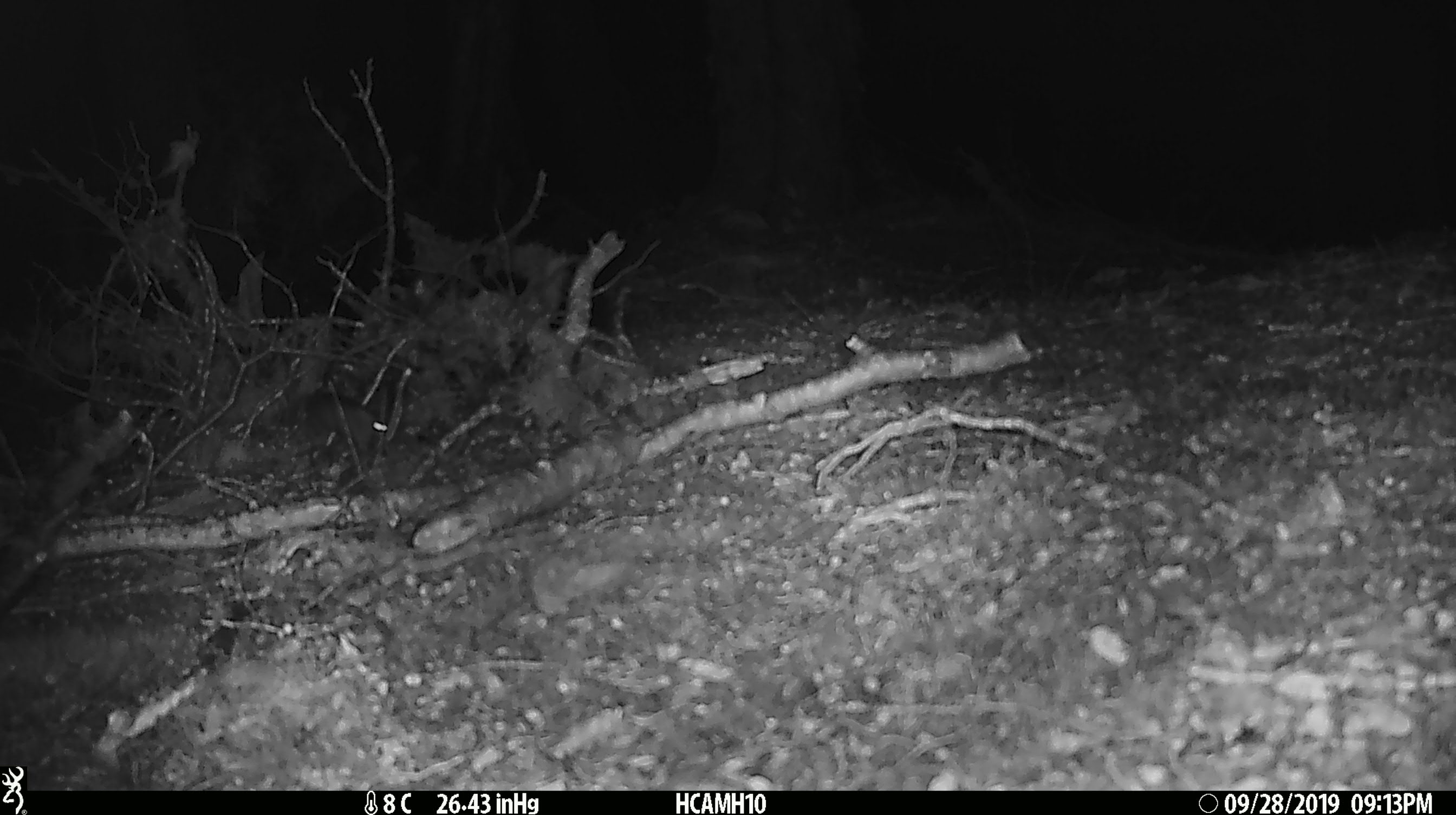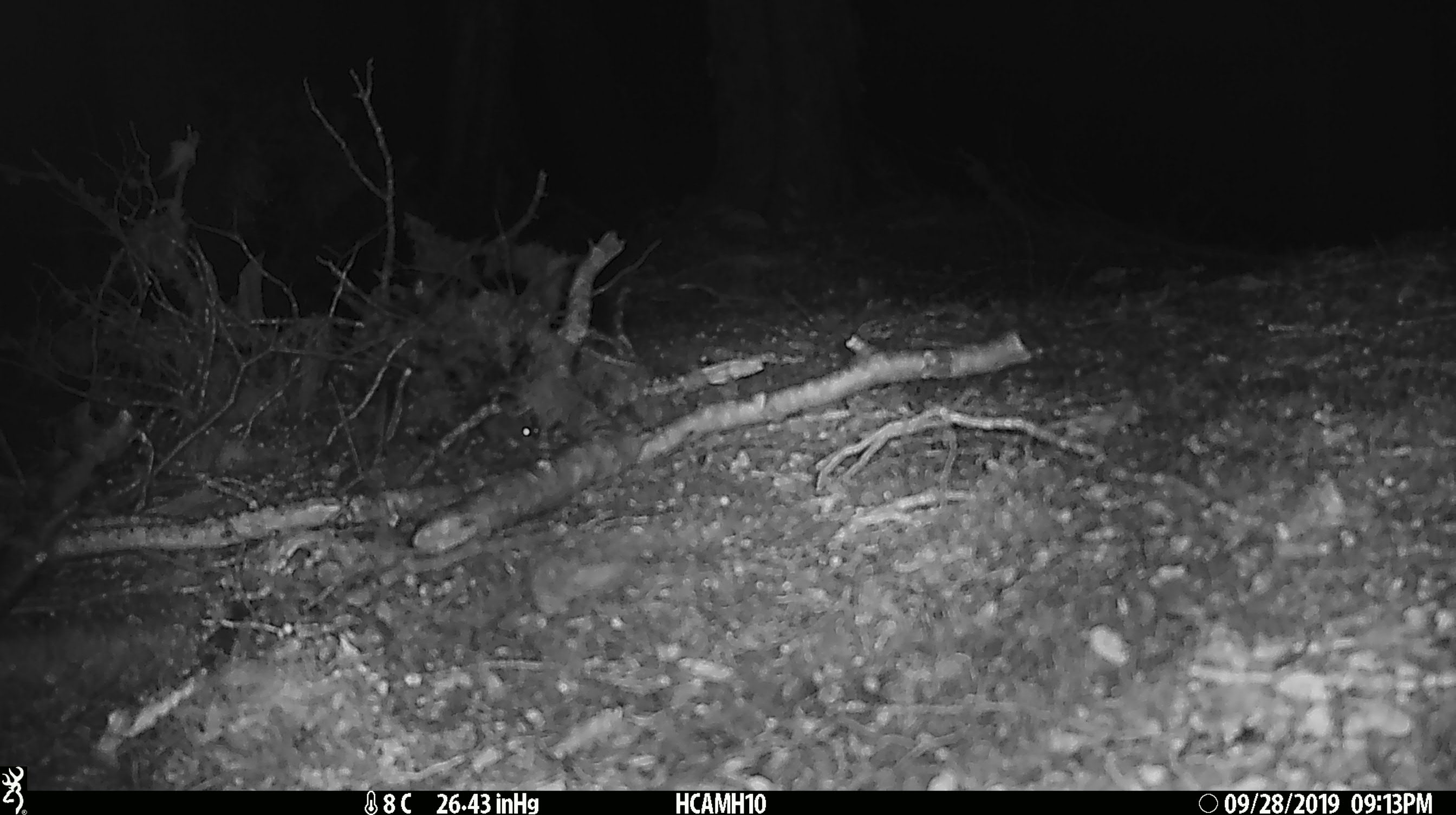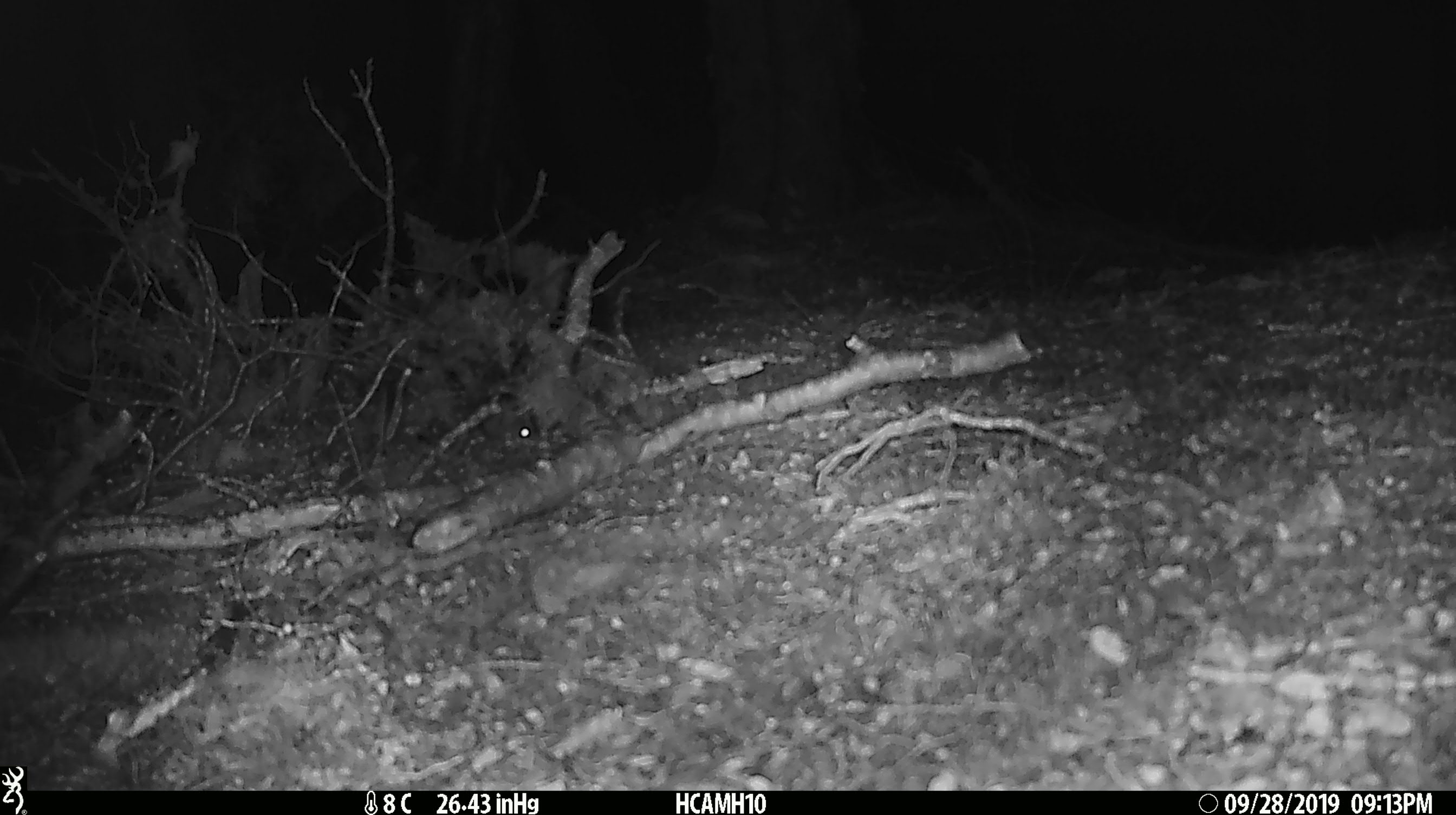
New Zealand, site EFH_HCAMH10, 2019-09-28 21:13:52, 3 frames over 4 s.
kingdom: Animalia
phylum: Chordata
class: Mammalia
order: Rodentia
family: Muridae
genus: Mus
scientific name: Mus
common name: mouse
Mouse (Mus).